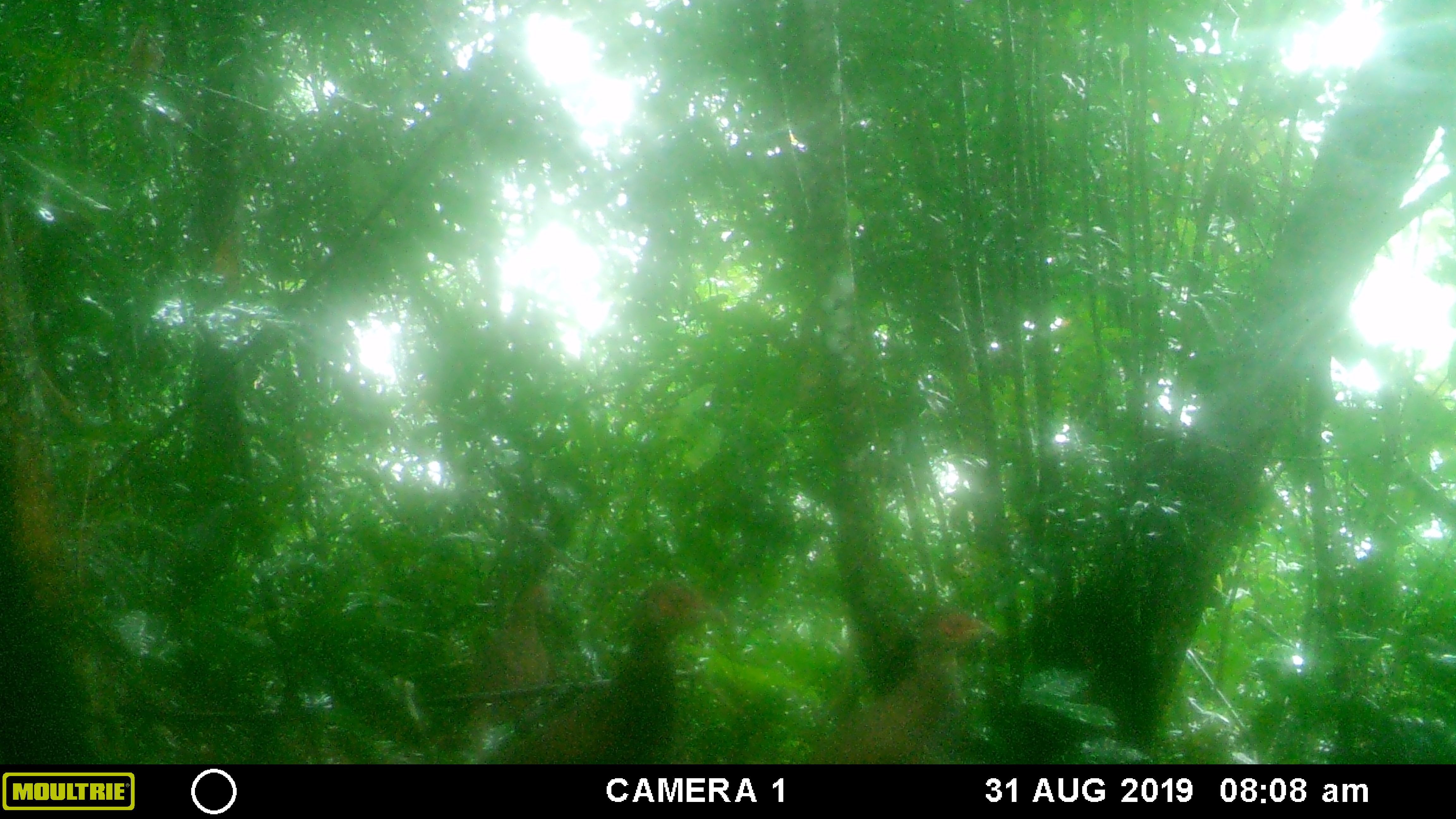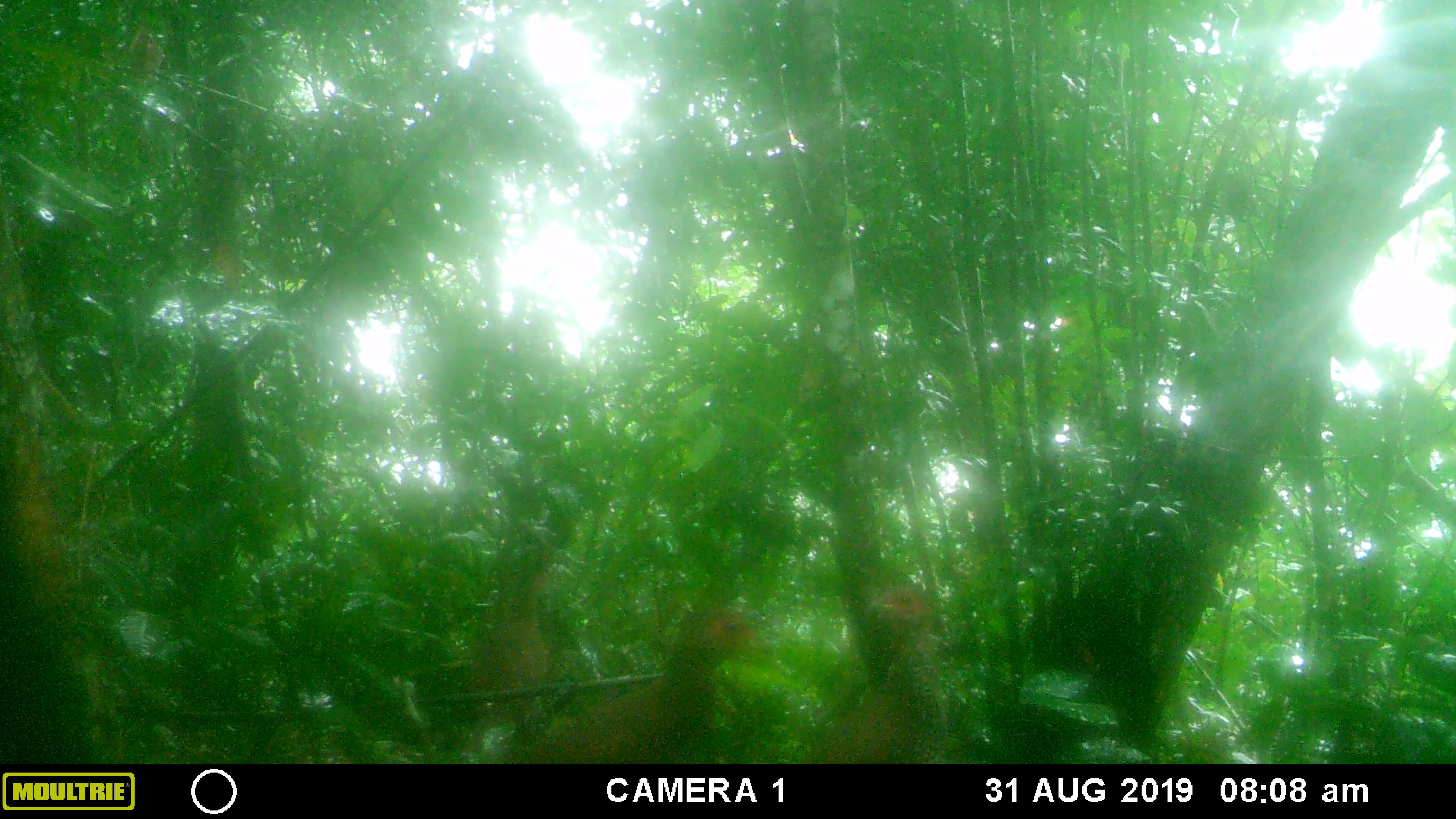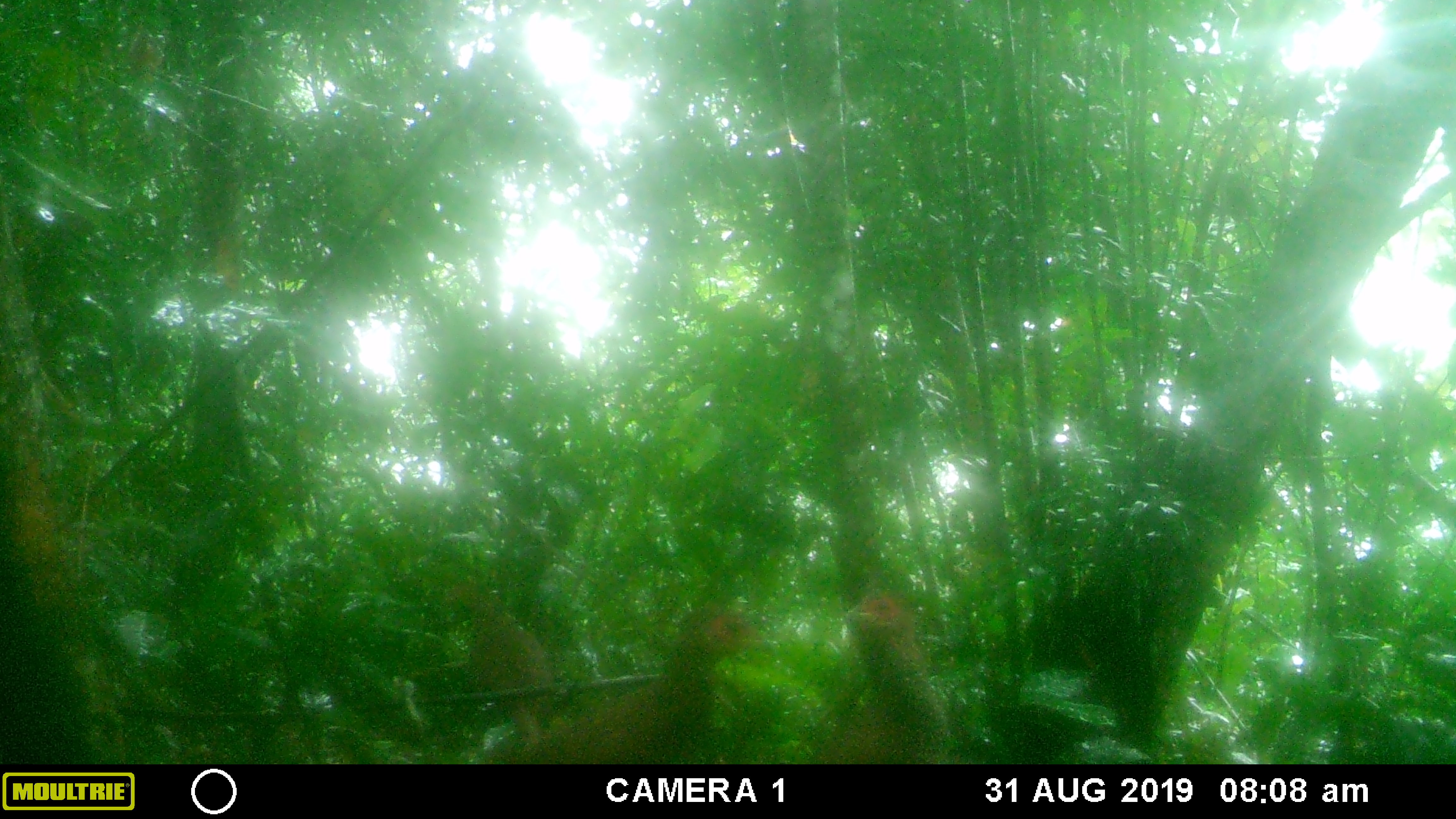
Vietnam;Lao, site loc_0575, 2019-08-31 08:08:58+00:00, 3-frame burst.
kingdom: Animalia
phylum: Chordata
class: Aves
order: Galliformes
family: Phasianidae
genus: Lophura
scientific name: Lophura nycthemera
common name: silver pheasant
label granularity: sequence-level